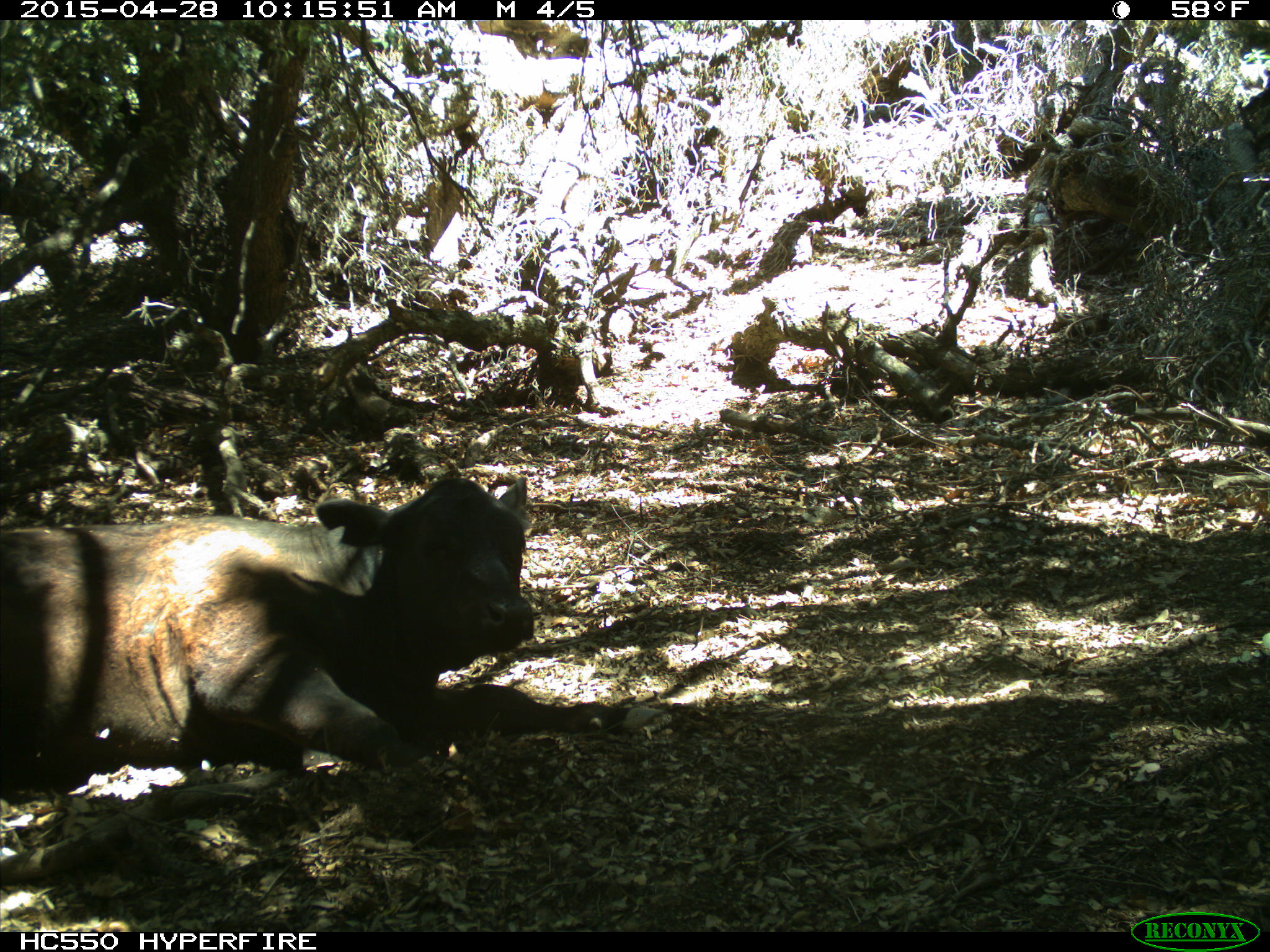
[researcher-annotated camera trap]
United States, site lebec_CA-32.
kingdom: Animalia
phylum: Chordata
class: Mammalia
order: Artiodactyla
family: Bovidae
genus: Bos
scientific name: Bos taurus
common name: domestic cow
Bos taurus (domestic cow).